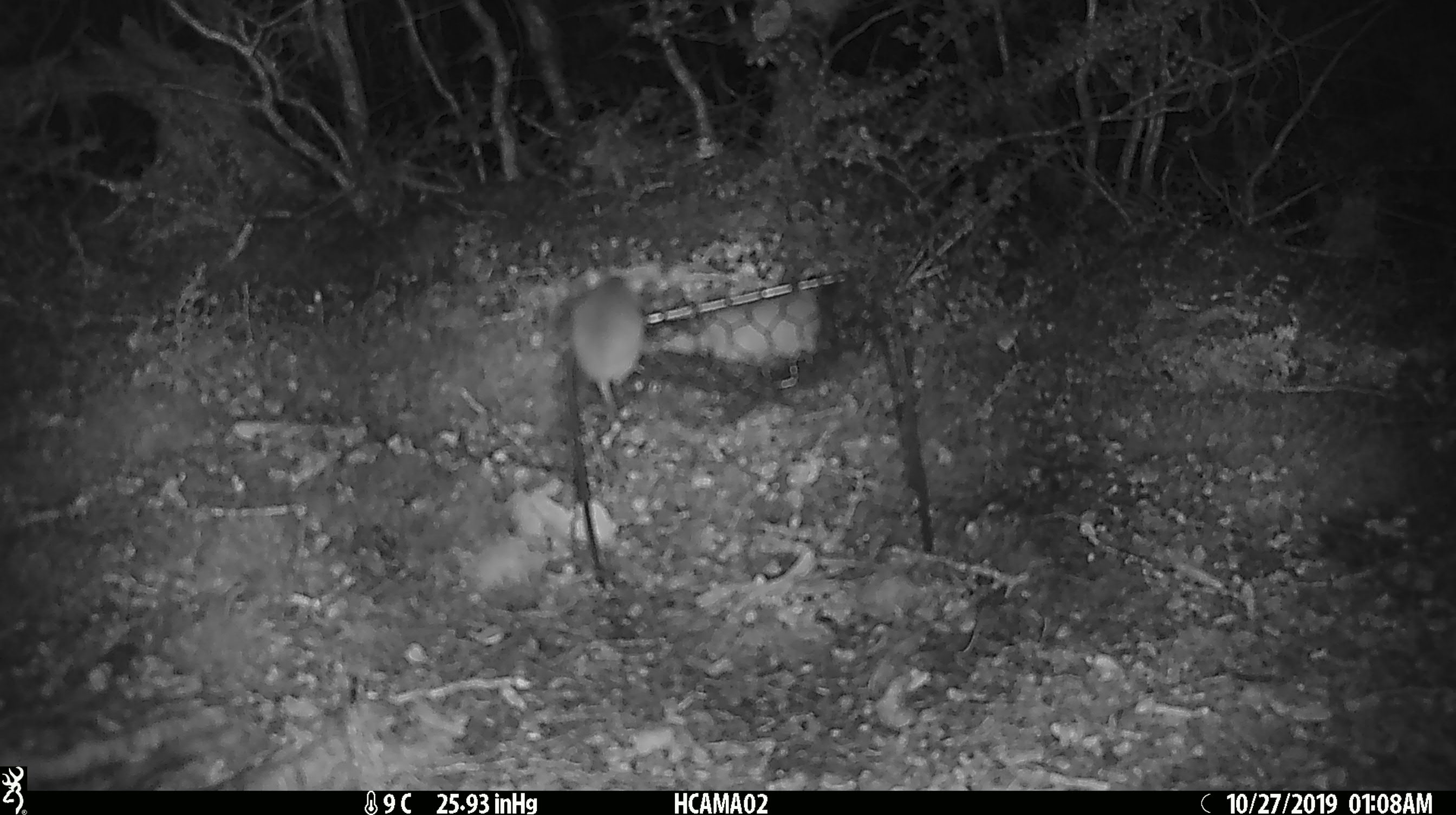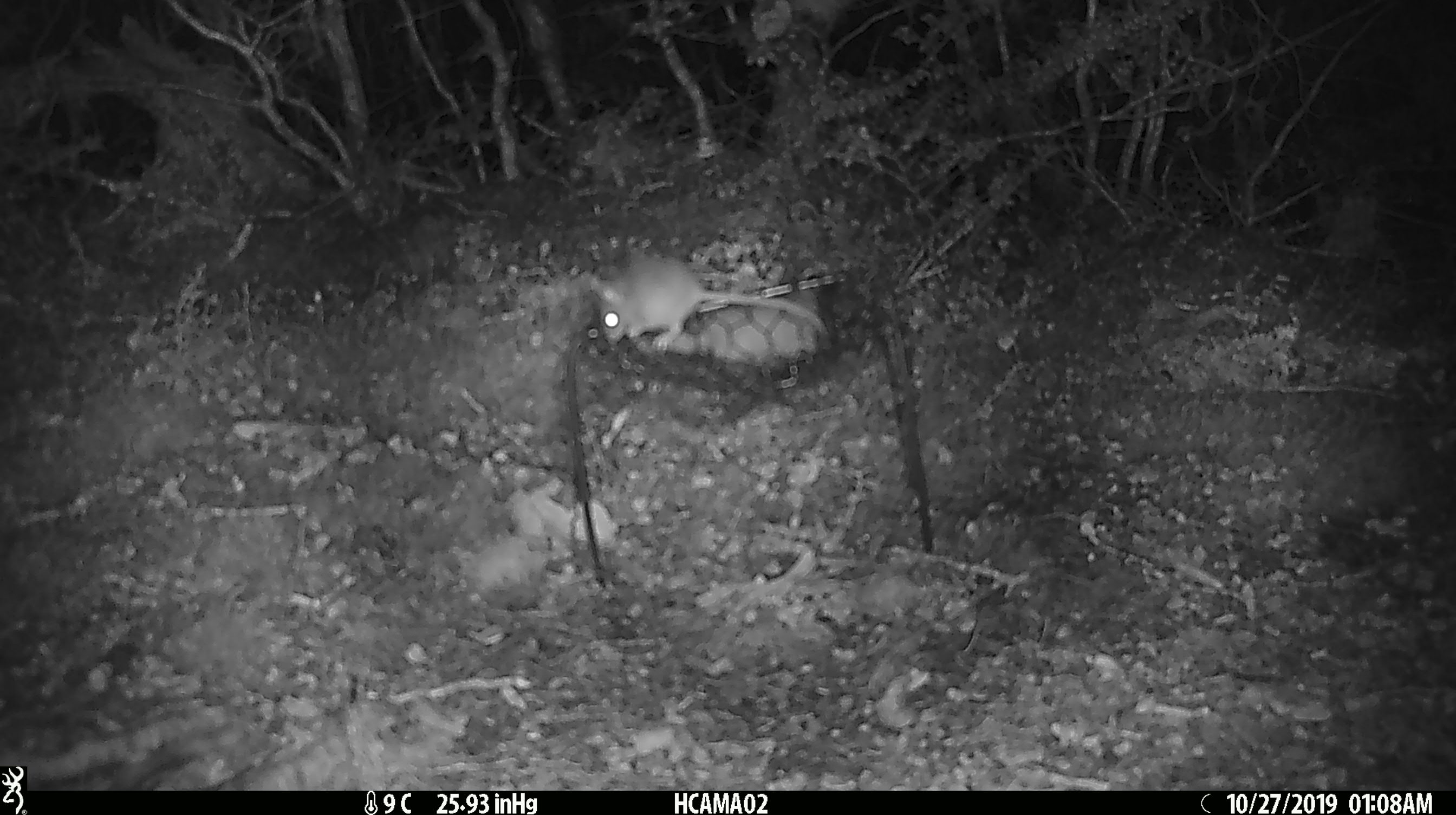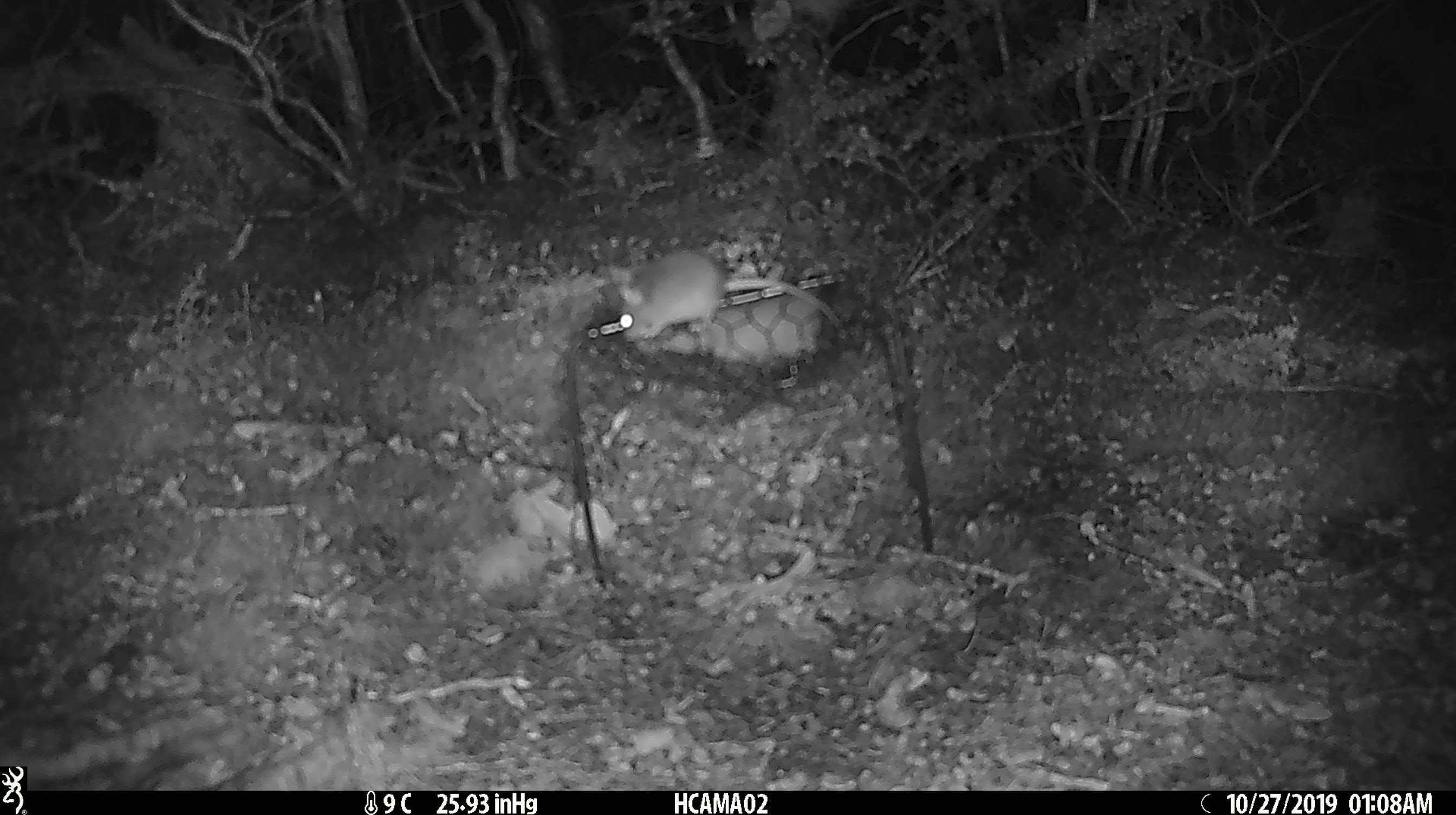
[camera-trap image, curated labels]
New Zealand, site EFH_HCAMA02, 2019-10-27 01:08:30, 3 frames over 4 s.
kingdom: Animalia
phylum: Chordata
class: Mammalia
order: Rodentia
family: Muridae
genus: Mus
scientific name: Mus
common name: mouse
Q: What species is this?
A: Mouse (Mus).